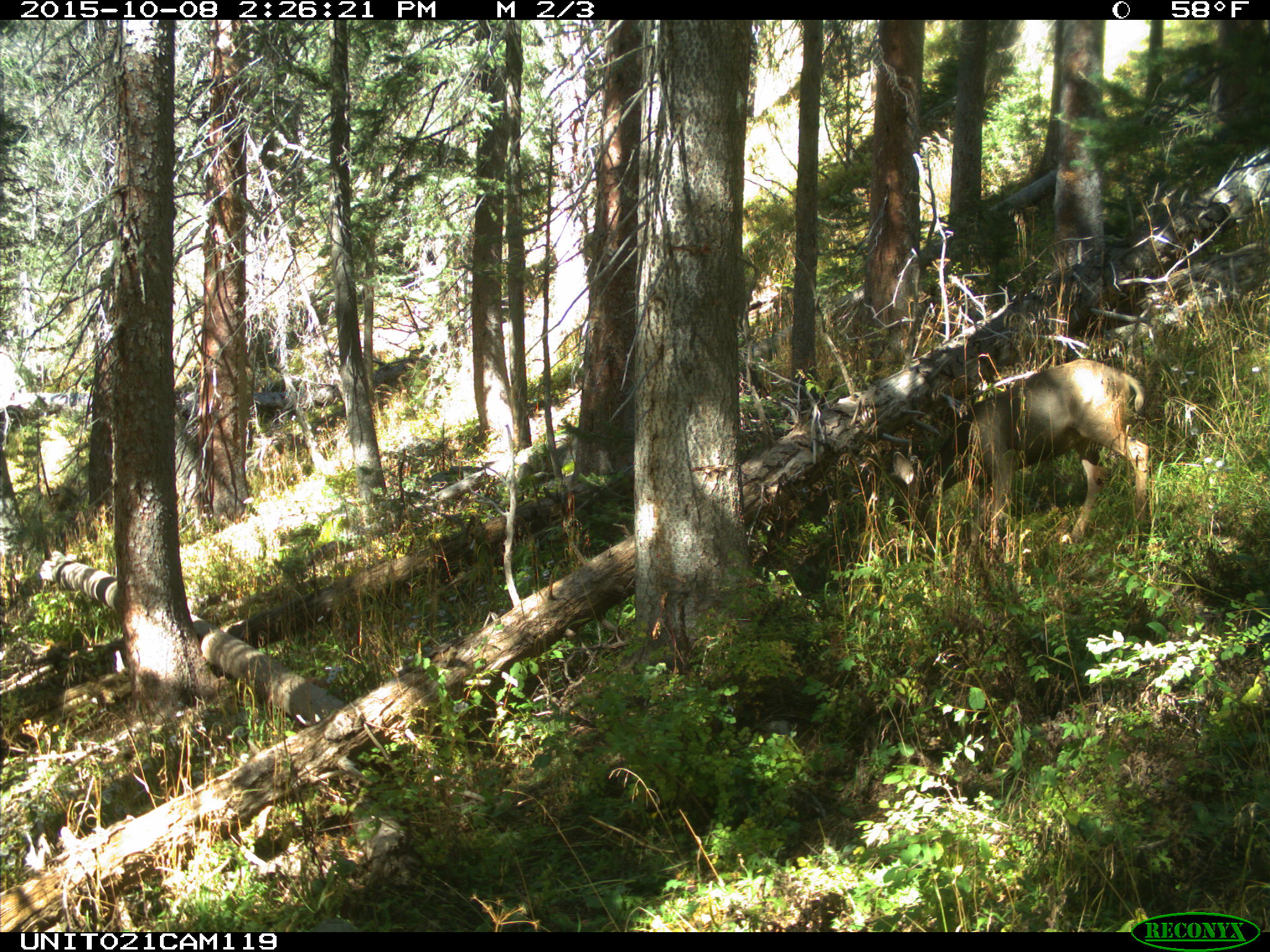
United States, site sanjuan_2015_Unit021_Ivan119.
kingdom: Animalia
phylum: Chordata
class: Mammalia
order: Artiodactyla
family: Cervidae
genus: Odocoileus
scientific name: Odocoileus hemionus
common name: mule deer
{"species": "Odocoileus hemionus (mule deer)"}